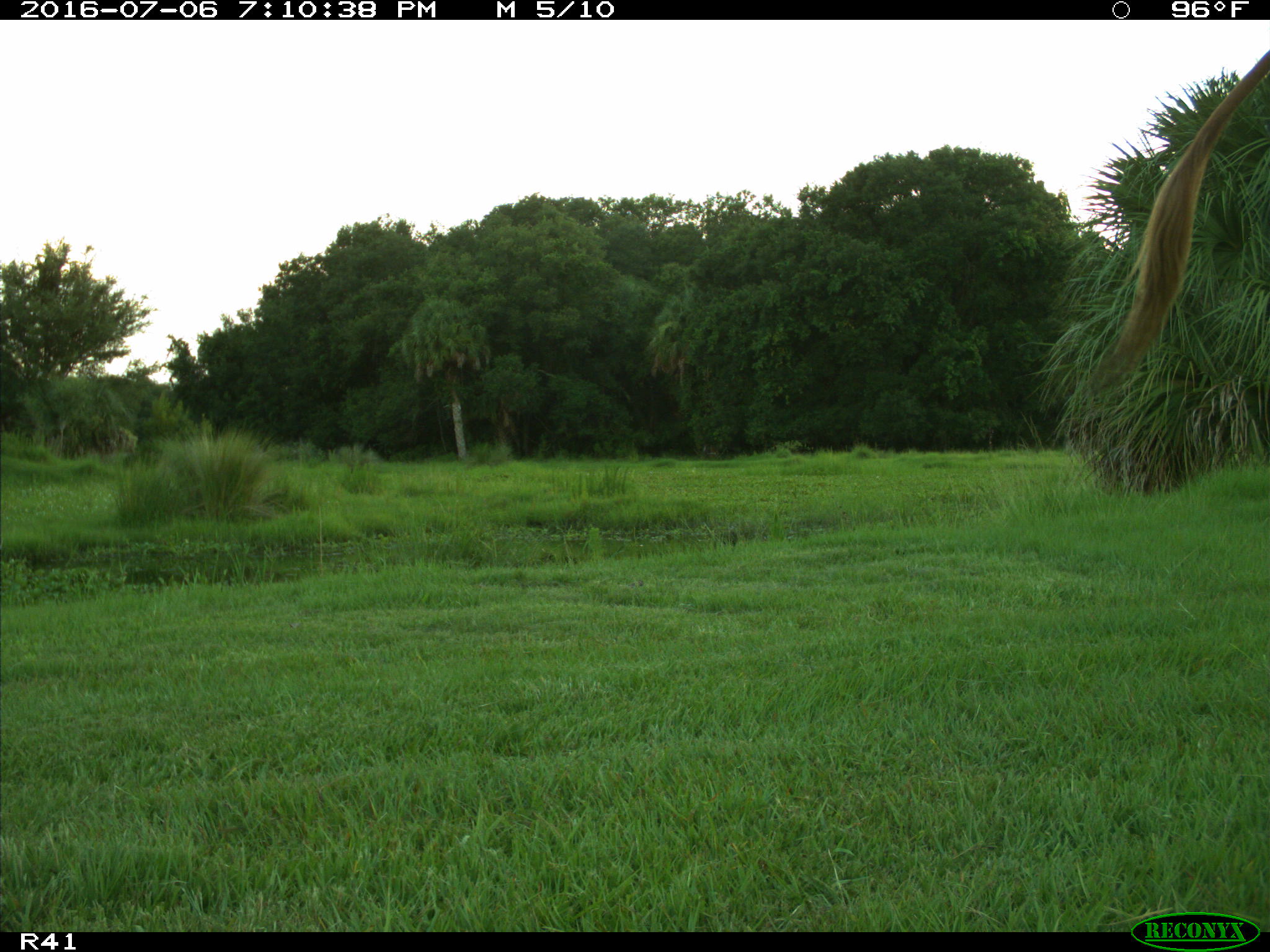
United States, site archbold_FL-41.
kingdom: Animalia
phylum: Chordata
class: Mammalia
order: Artiodactyla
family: Bovidae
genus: Bos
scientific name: Bos taurus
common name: domestic cow